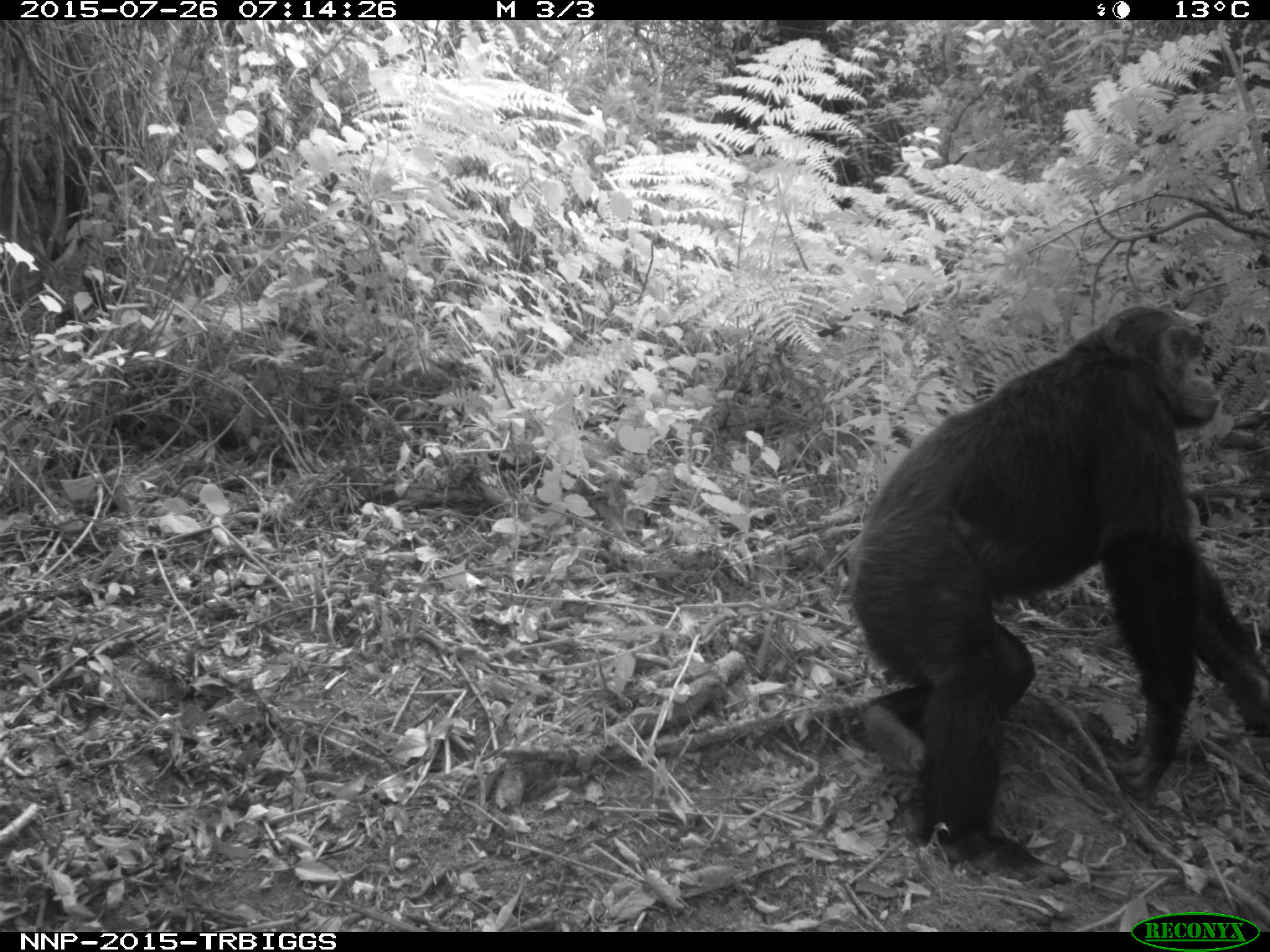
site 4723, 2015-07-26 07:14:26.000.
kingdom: Animalia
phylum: Chordata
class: Mammalia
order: Primates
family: Hominidae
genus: Pan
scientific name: Pan troglodytes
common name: chimpanzee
Pan troglodytes (chimpanzee), count 1.